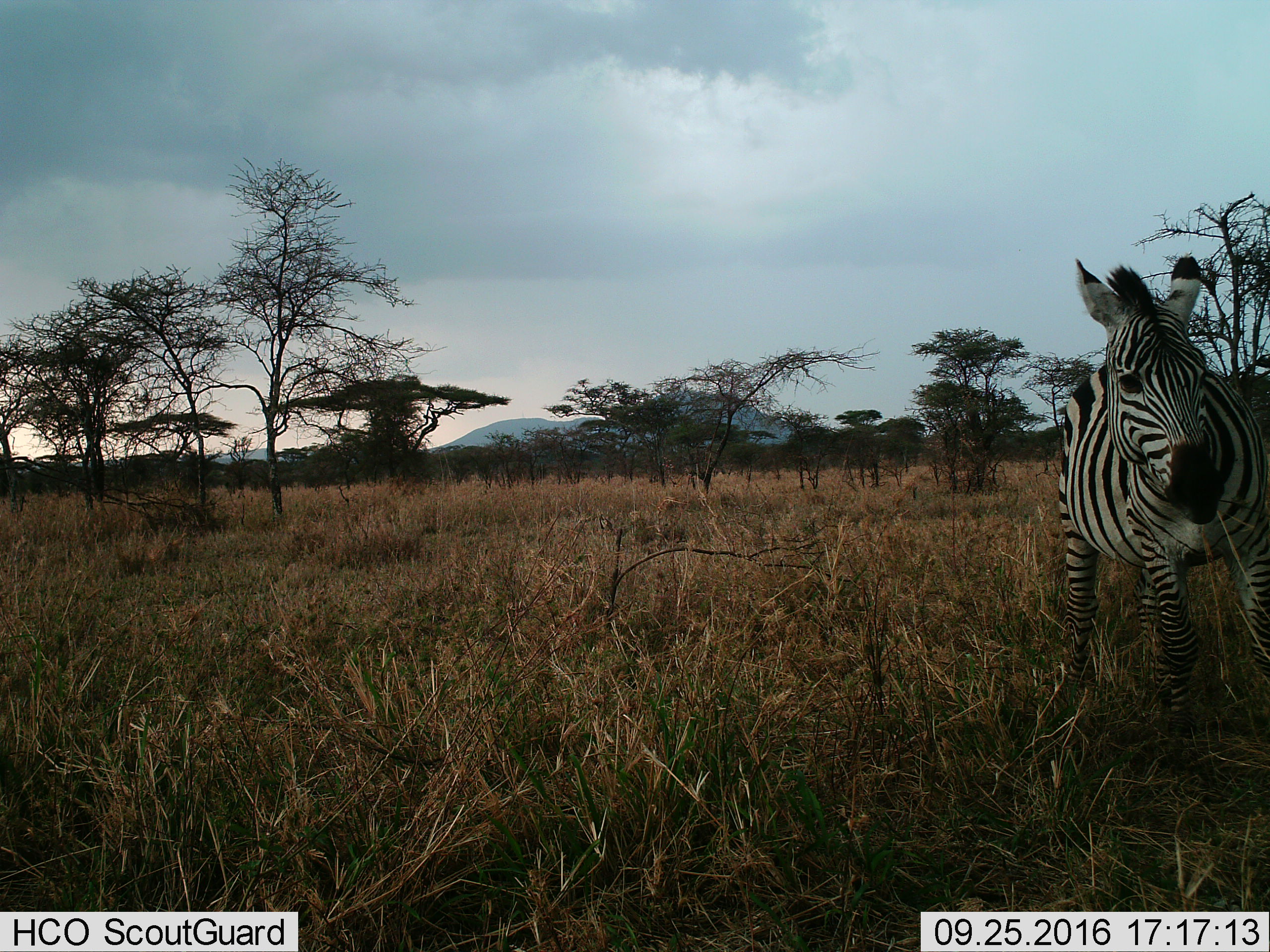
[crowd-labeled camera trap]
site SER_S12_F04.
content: unidentified animal